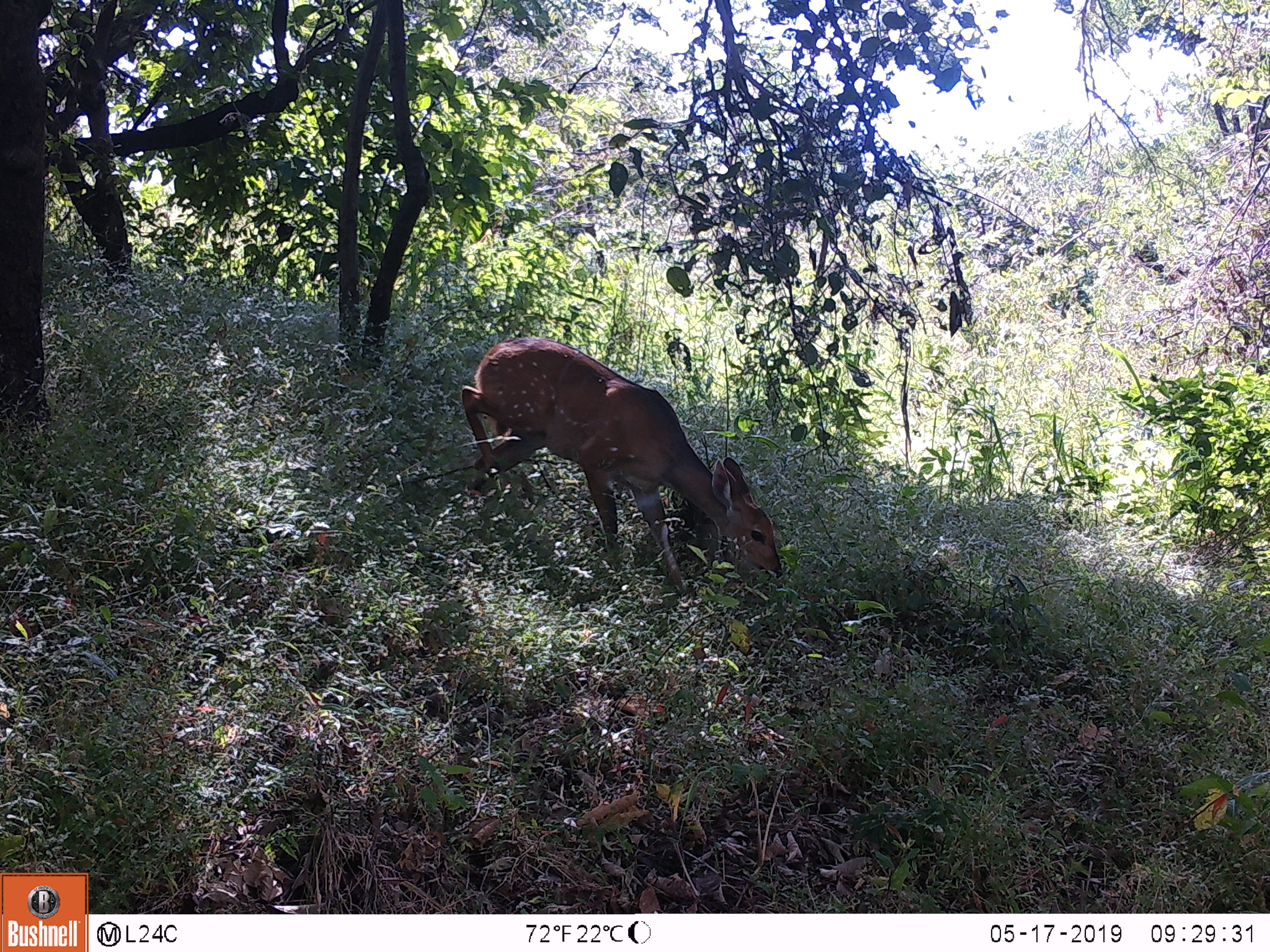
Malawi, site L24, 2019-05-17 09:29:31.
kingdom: Animalia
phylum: Chordata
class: Mammalia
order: Artiodactyla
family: Bovidae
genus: Tragelaphus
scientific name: Tragelaphus sylvaticus sylvaticus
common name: cape bushbuck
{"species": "cape bushbuck (Tragelaphus sylvaticus sylvaticus)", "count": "1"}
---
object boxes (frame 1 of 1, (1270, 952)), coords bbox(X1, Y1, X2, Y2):
cape bushbuck: bbox(447, 327, 791, 620)